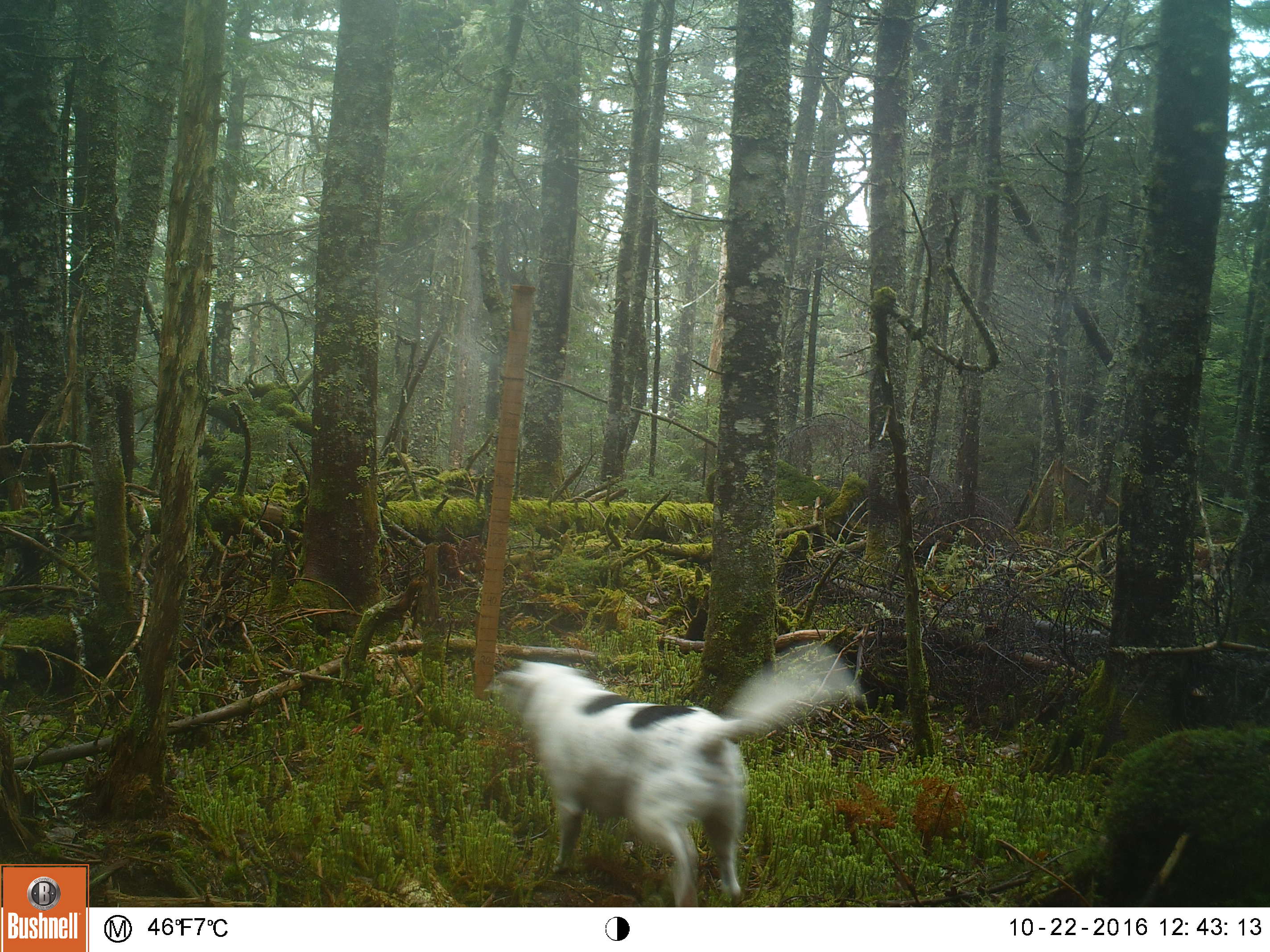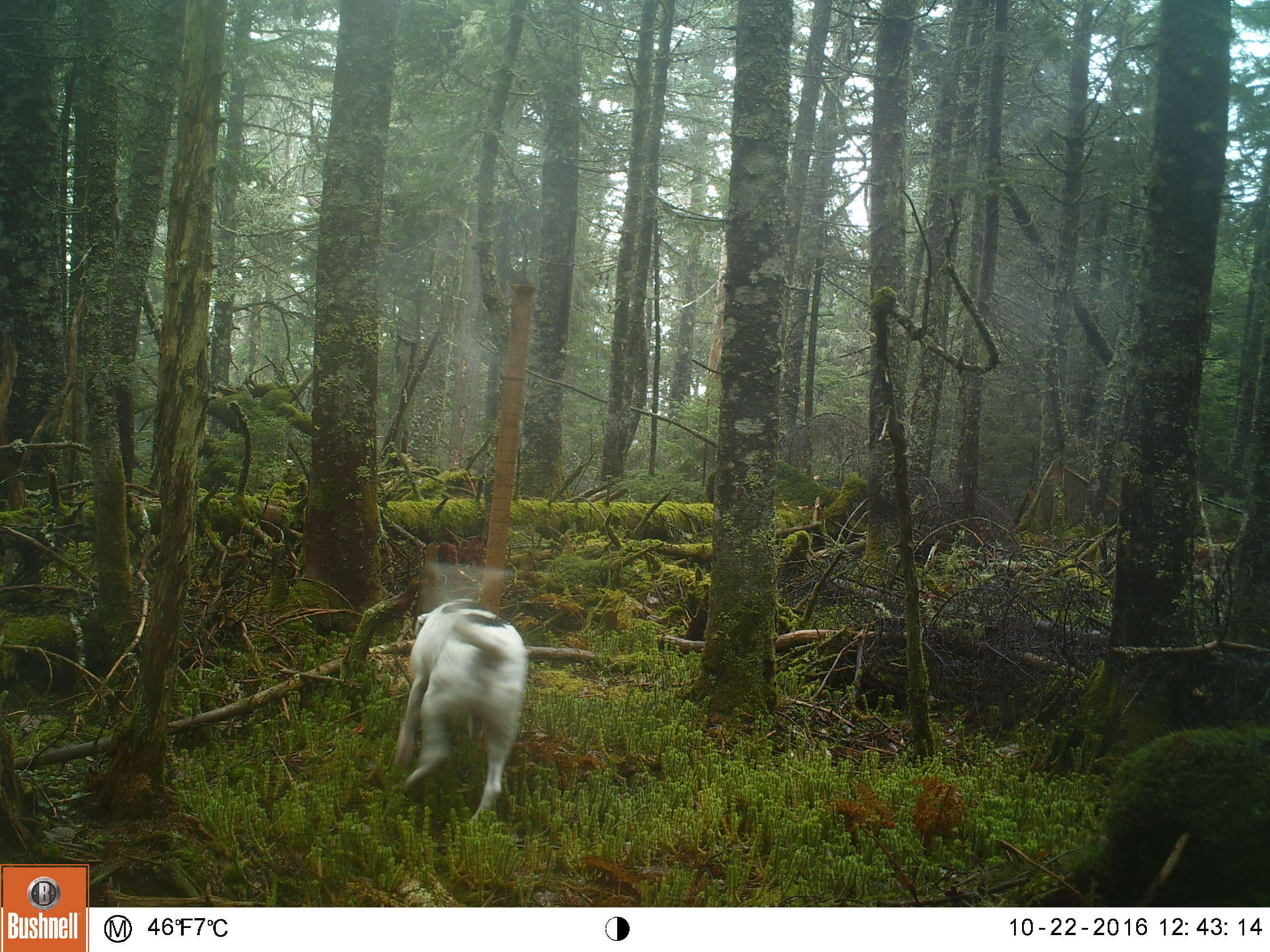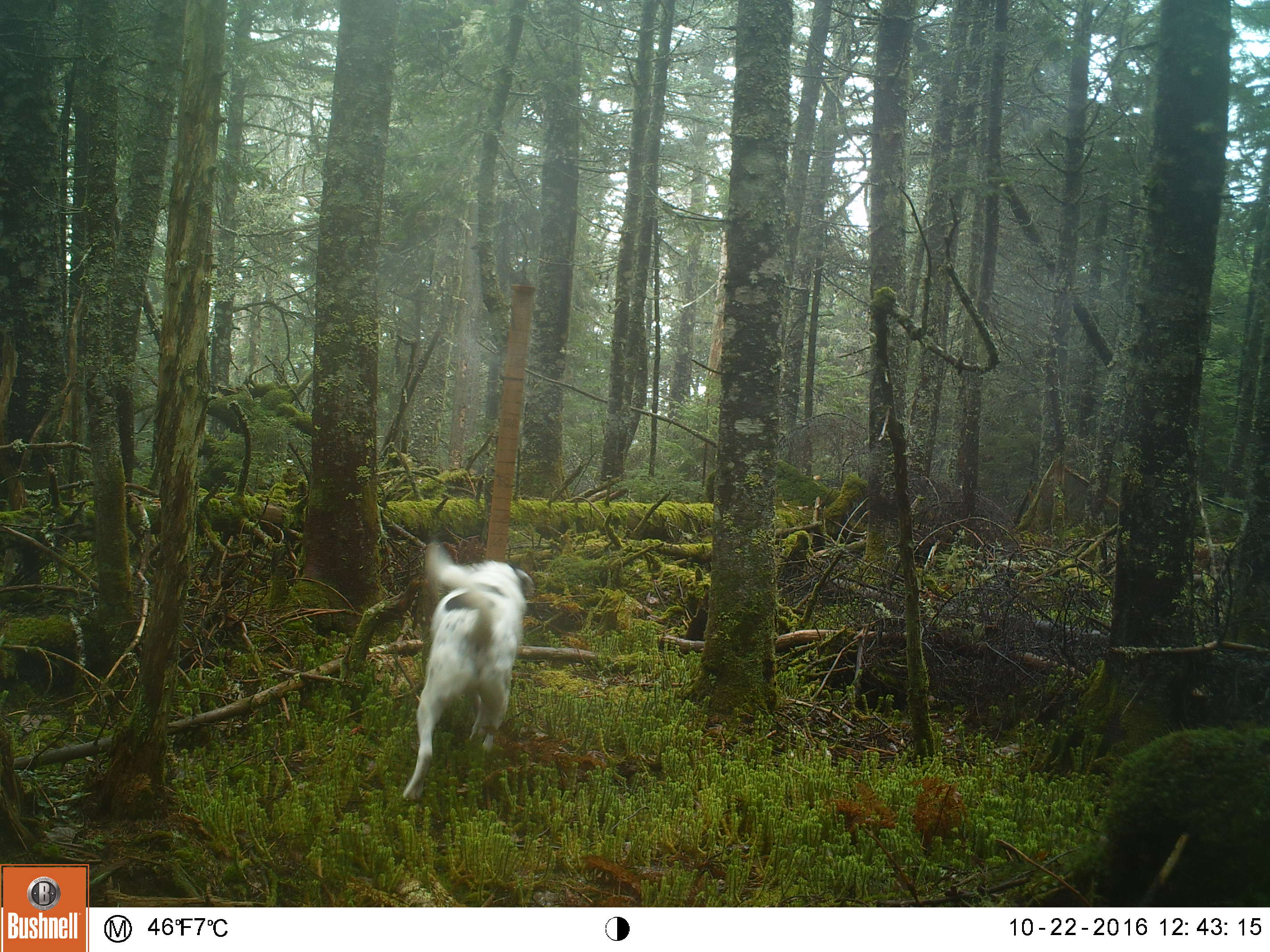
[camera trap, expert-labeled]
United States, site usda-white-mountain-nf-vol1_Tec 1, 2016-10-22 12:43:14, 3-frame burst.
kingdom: Animalia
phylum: Chordata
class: Mammalia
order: Carnivora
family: Canidae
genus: Canis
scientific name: Canis familiaris familiaris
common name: domestic dog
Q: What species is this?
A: Domestic dog (Canis familiaris familiaris).